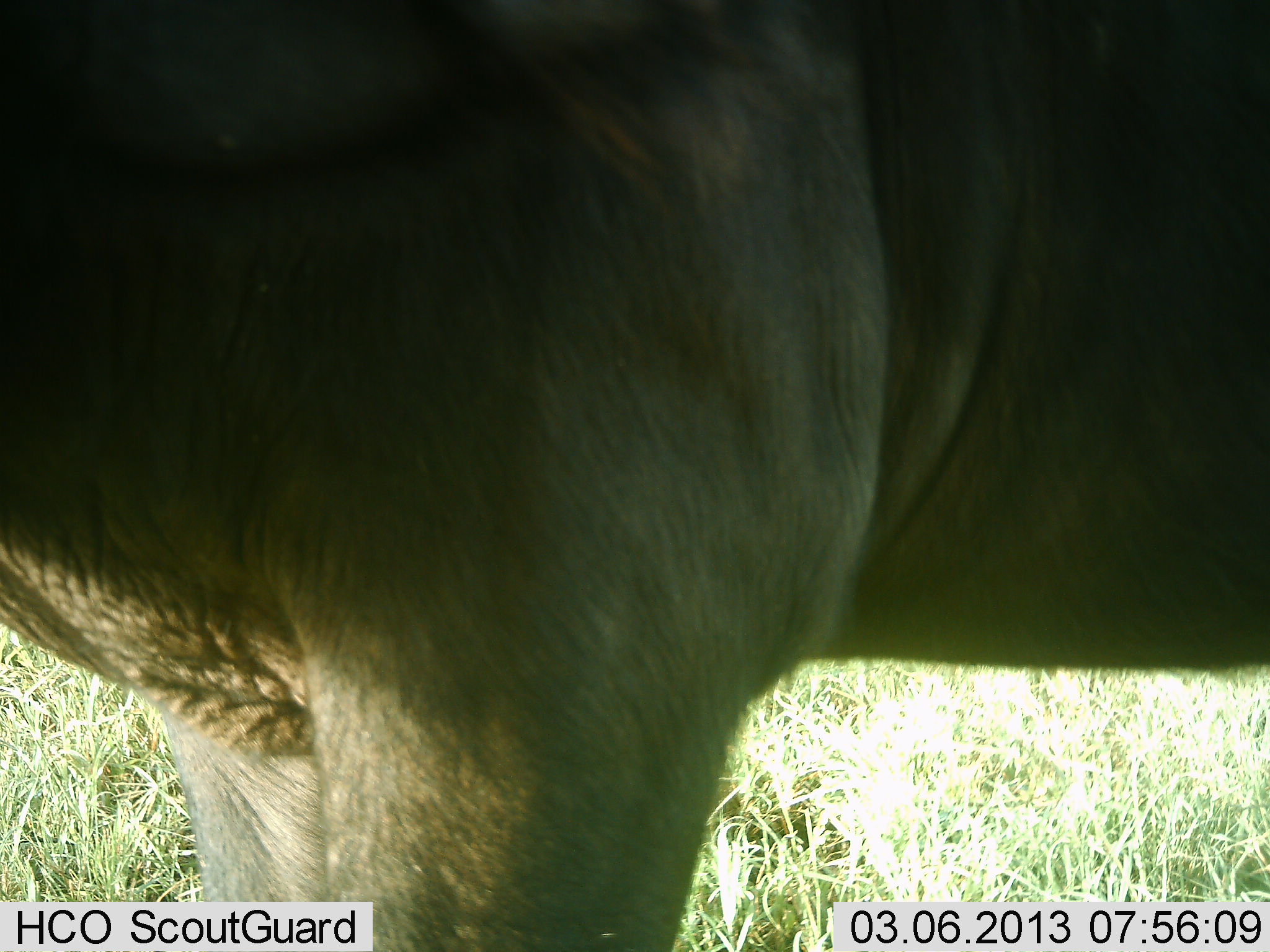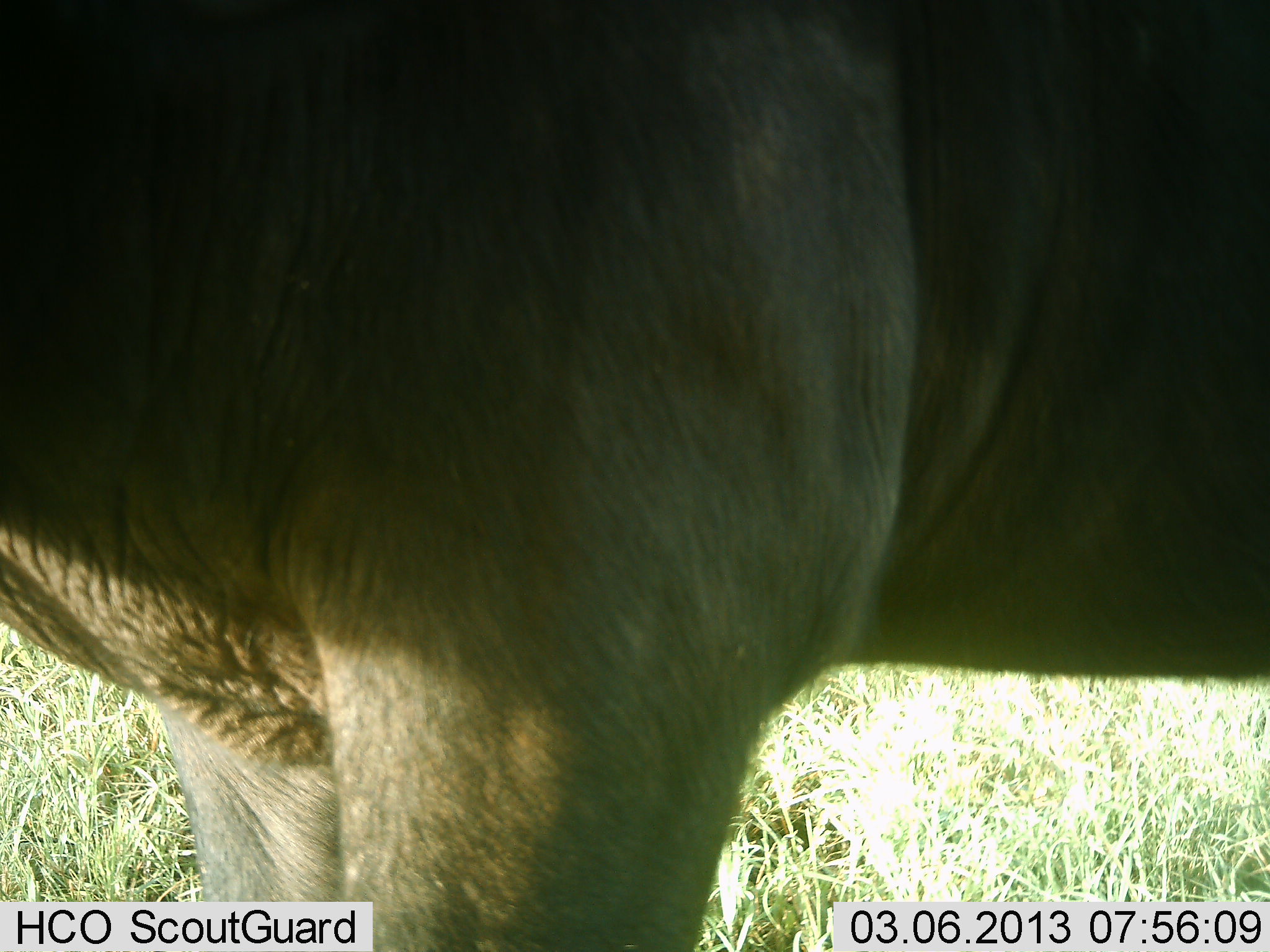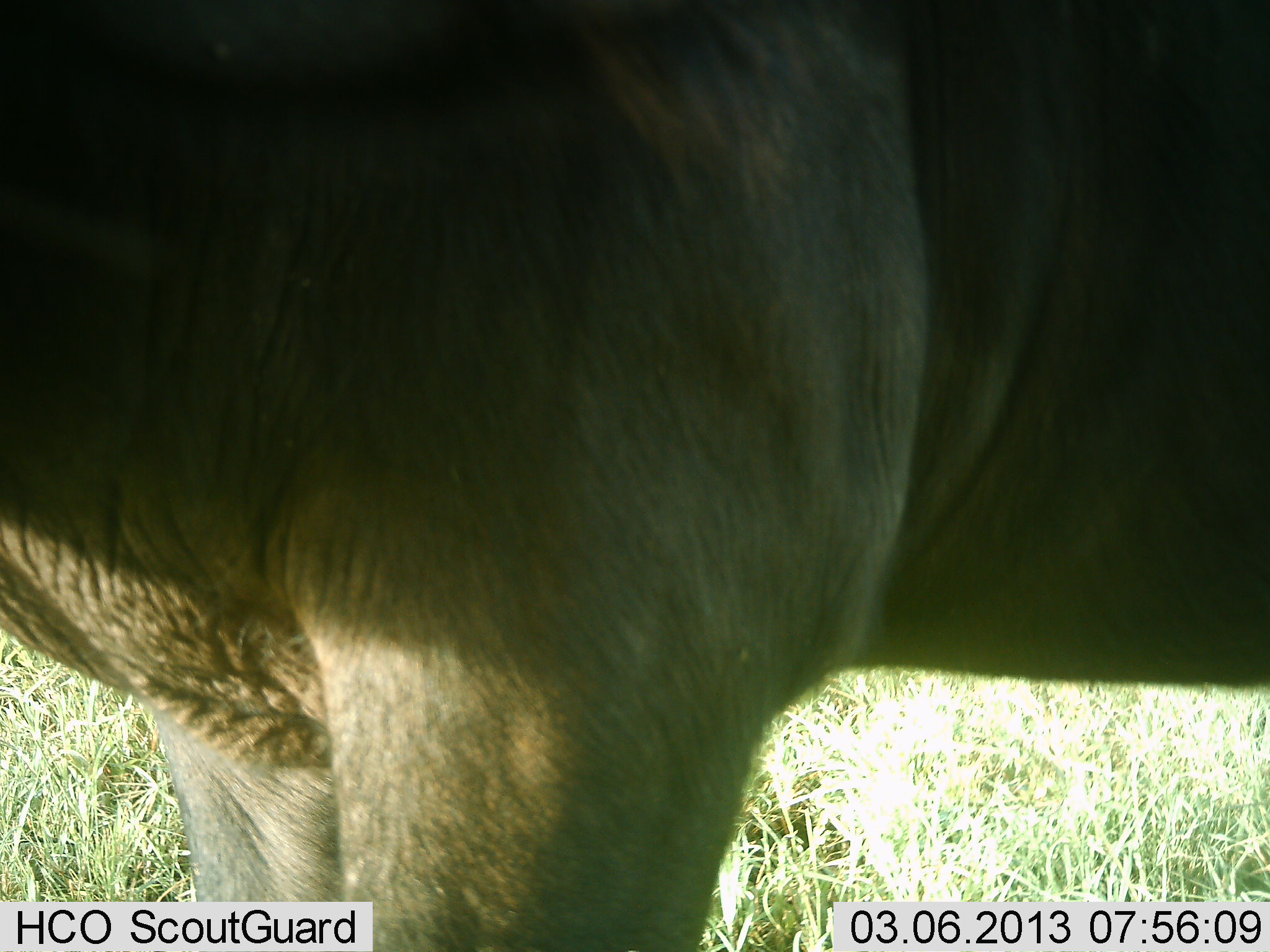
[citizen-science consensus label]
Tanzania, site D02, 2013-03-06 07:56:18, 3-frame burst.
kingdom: Animalia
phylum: Chordata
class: Mammalia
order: Artiodactyla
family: Bovidae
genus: Connochaetes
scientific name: Connochaetes taurinus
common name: blue wildebeest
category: wildebeest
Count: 1.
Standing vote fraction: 100%.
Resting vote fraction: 0%.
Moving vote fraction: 0%.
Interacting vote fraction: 0%.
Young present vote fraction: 0%.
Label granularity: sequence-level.